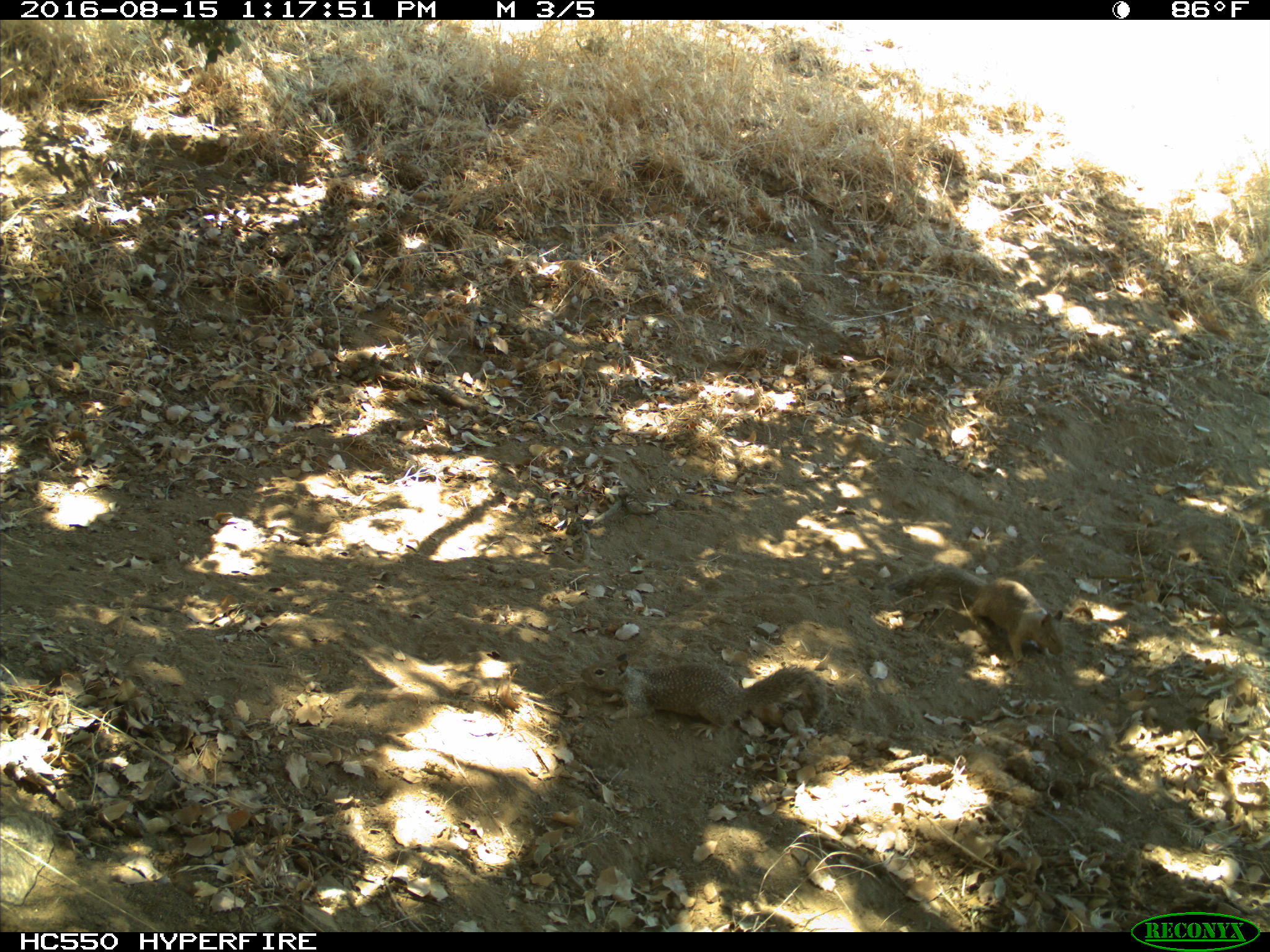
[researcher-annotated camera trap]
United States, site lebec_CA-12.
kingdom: Animalia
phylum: Chordata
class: Mammalia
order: Rodentia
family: Sciuridae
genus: Otospermophilus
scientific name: Otospermophilus beecheyi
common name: california ground squirrel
Otospermophilus beecheyi (california ground squirrel).